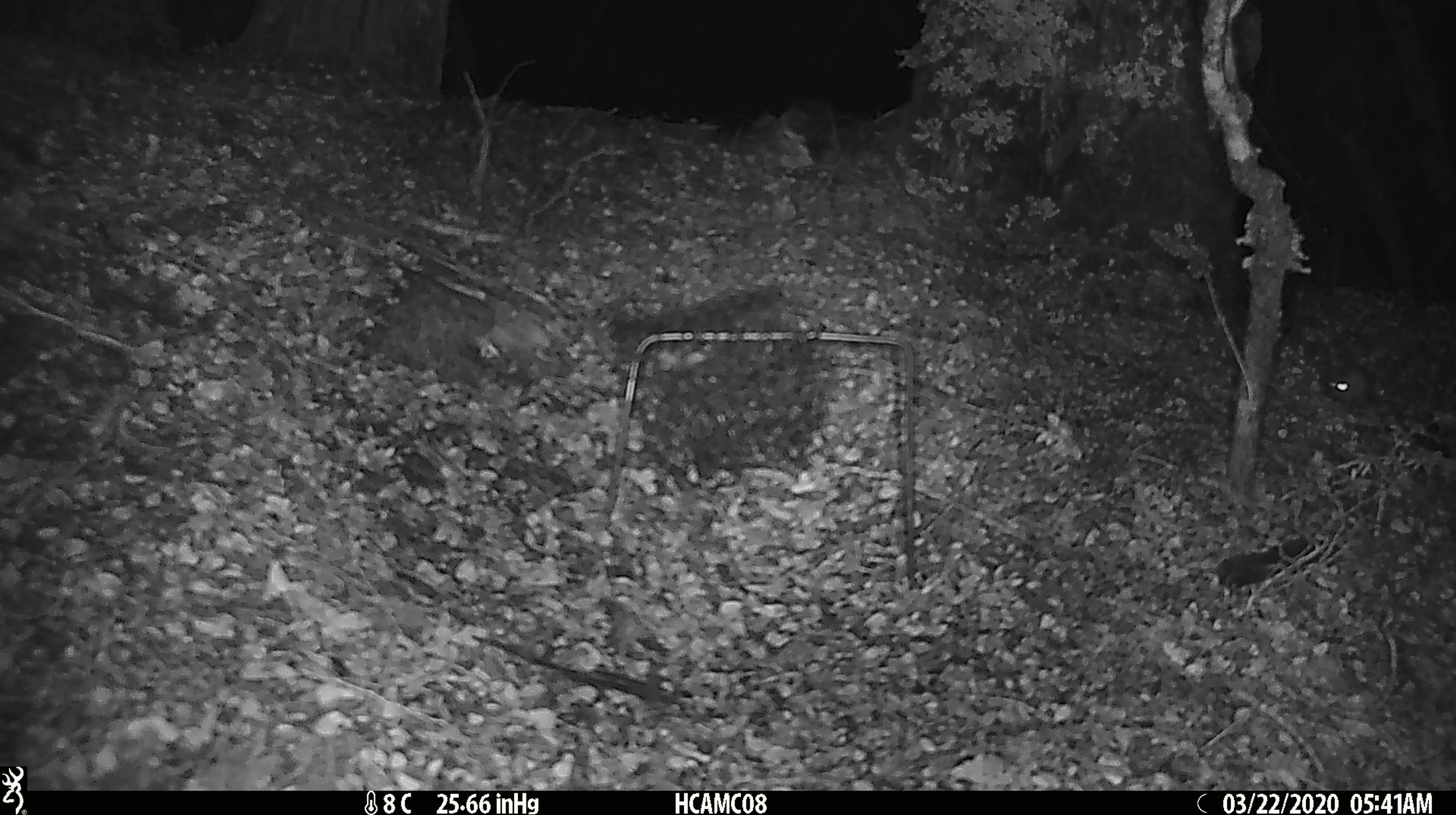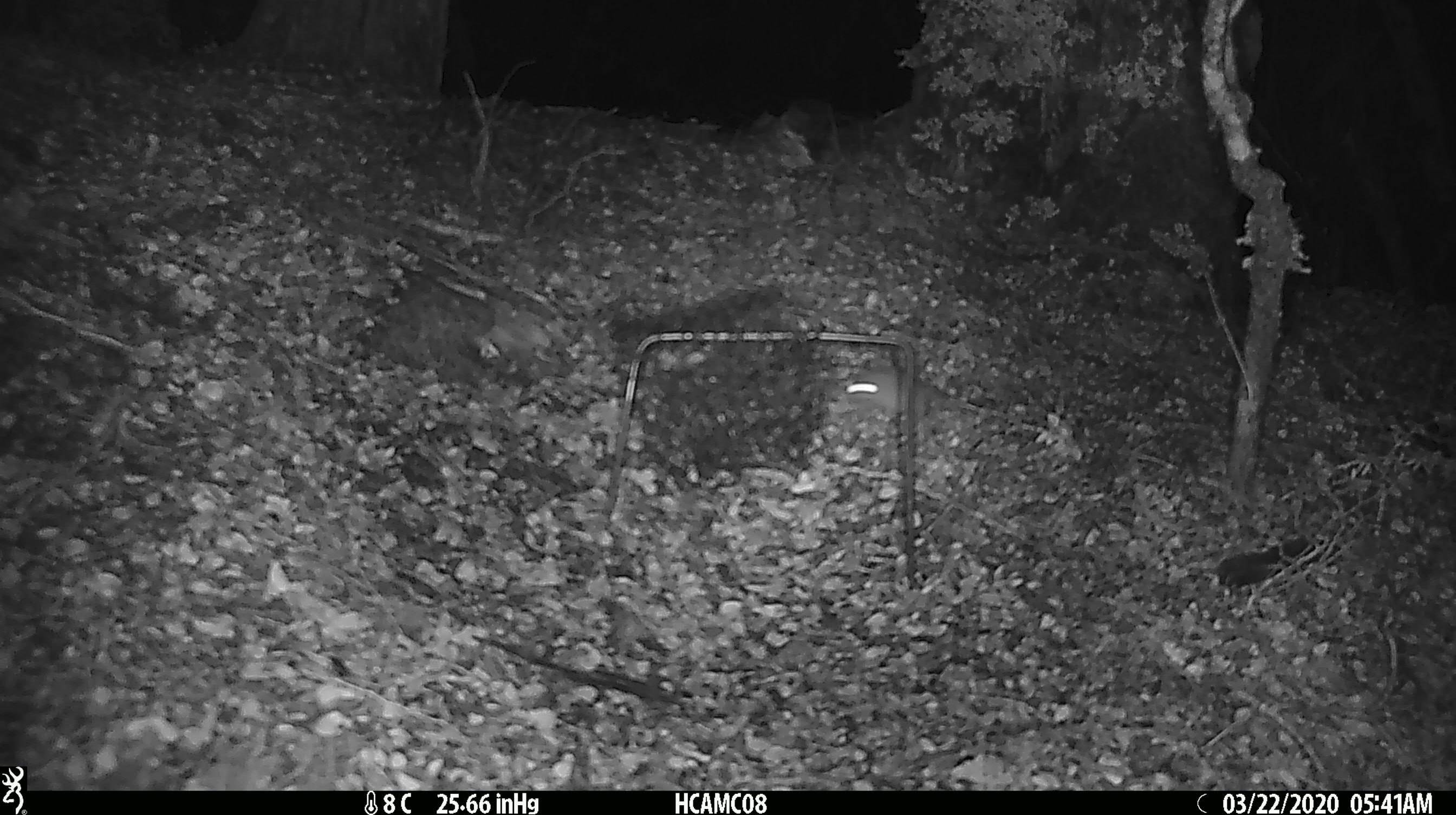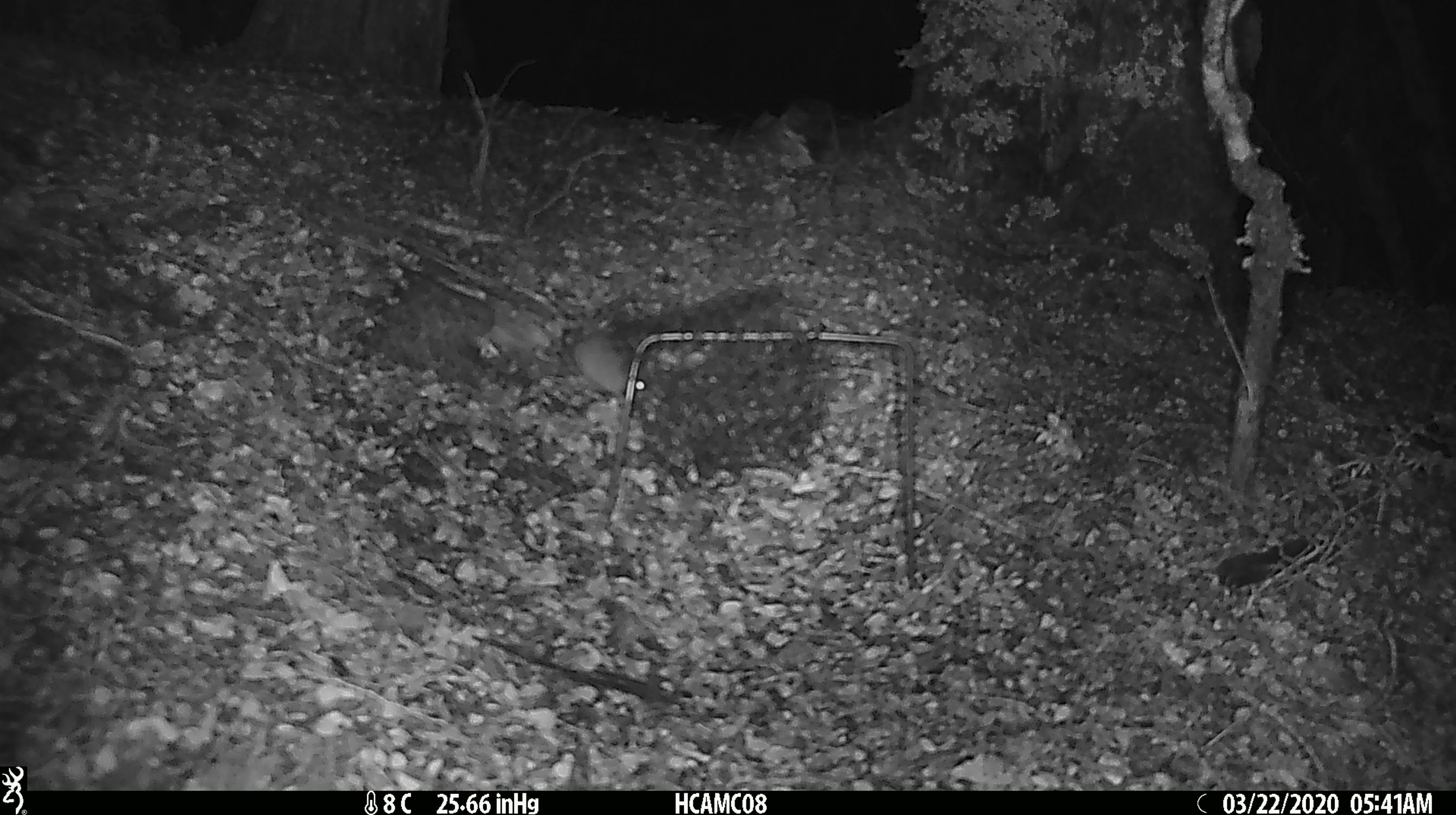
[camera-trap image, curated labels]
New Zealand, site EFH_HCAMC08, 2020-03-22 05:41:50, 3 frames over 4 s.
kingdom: Animalia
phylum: Chordata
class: Mammalia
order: Rodentia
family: Muridae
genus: Mus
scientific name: Mus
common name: mouse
Mouse (Mus).